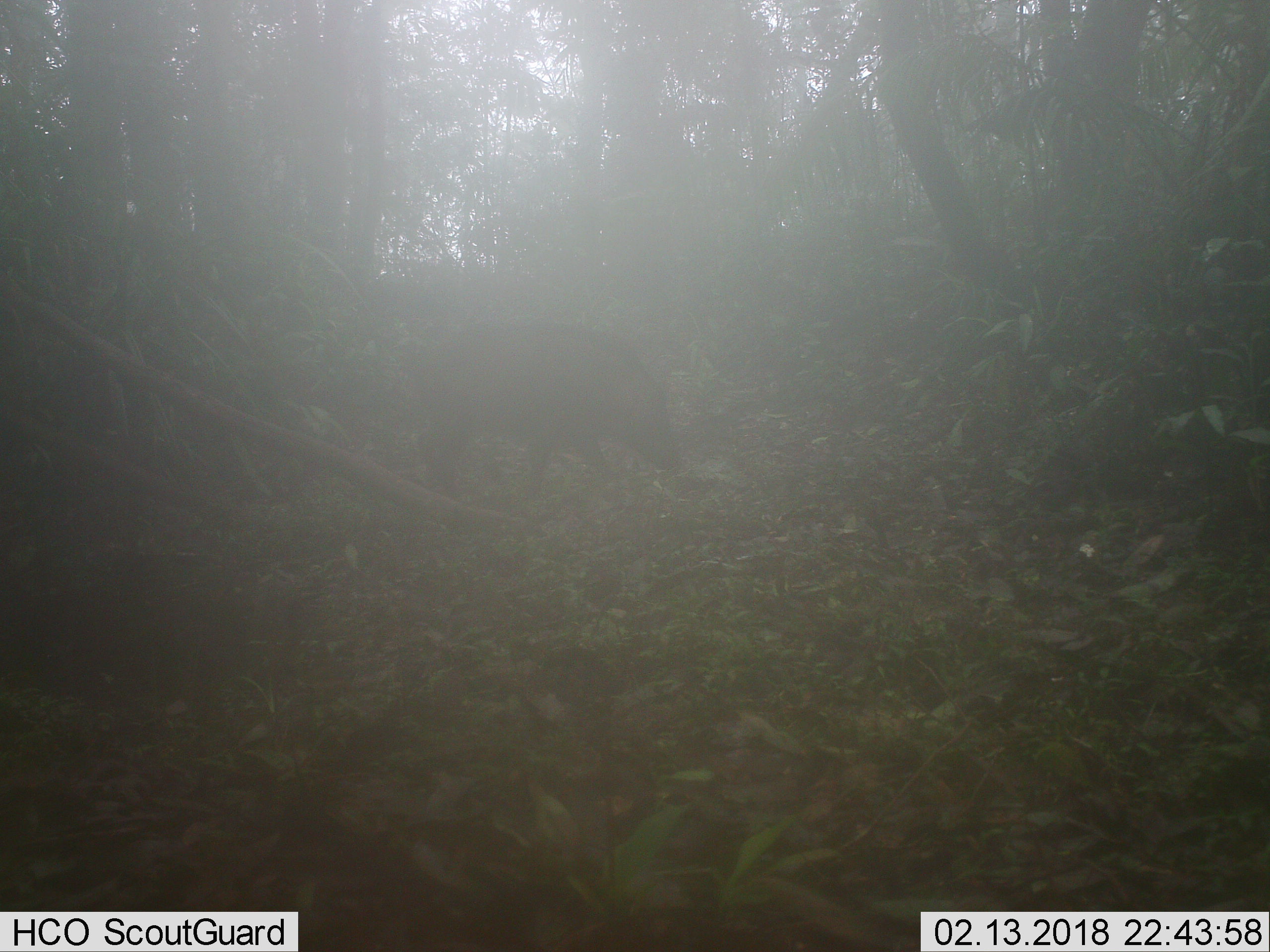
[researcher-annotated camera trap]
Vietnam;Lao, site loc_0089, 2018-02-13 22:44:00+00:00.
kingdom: Animalia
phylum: Chordata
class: Mammalia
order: Artiodactyla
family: Suidae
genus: Sus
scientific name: Sus scrofa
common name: eurasian wild pig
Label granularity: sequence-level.